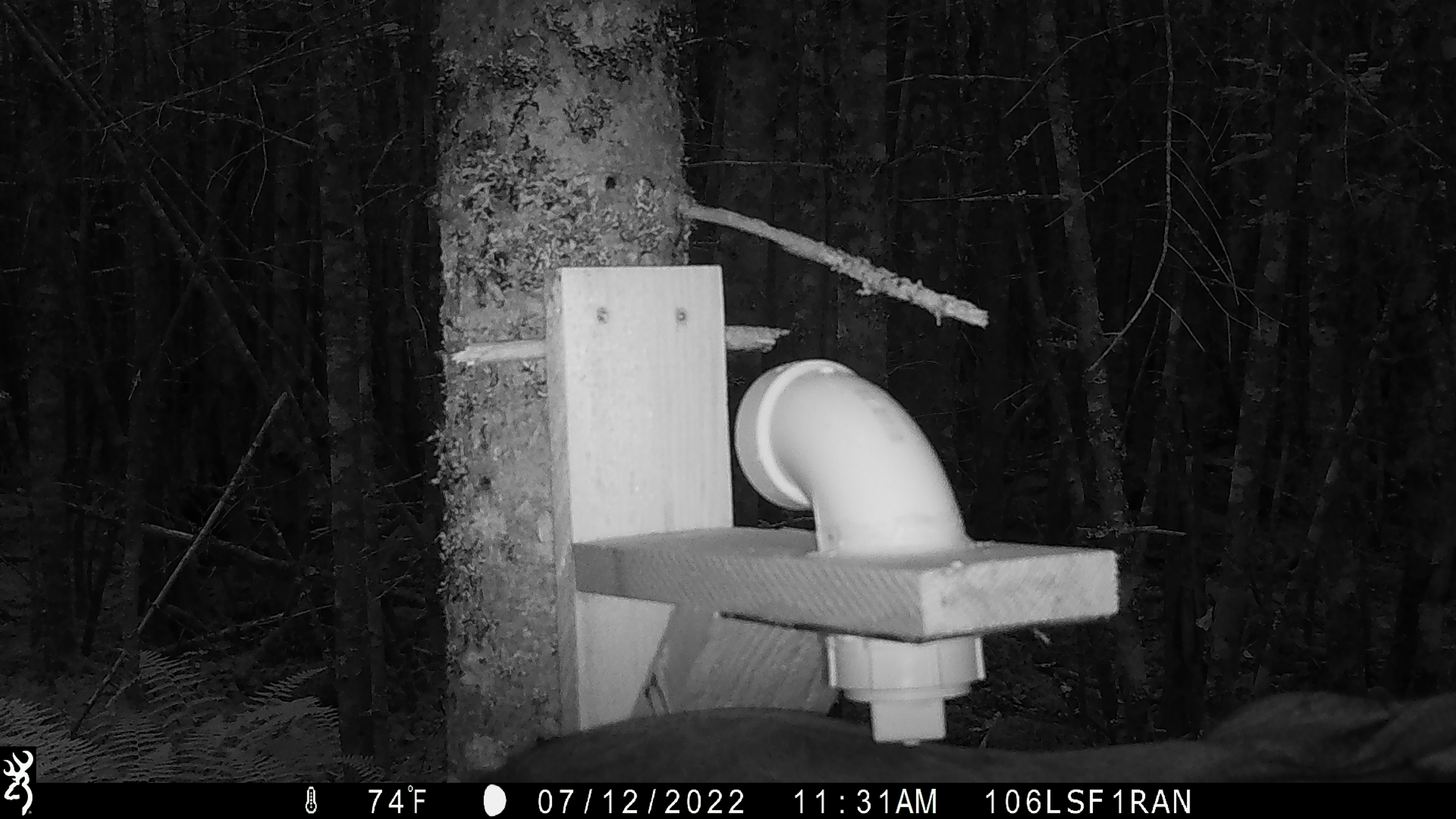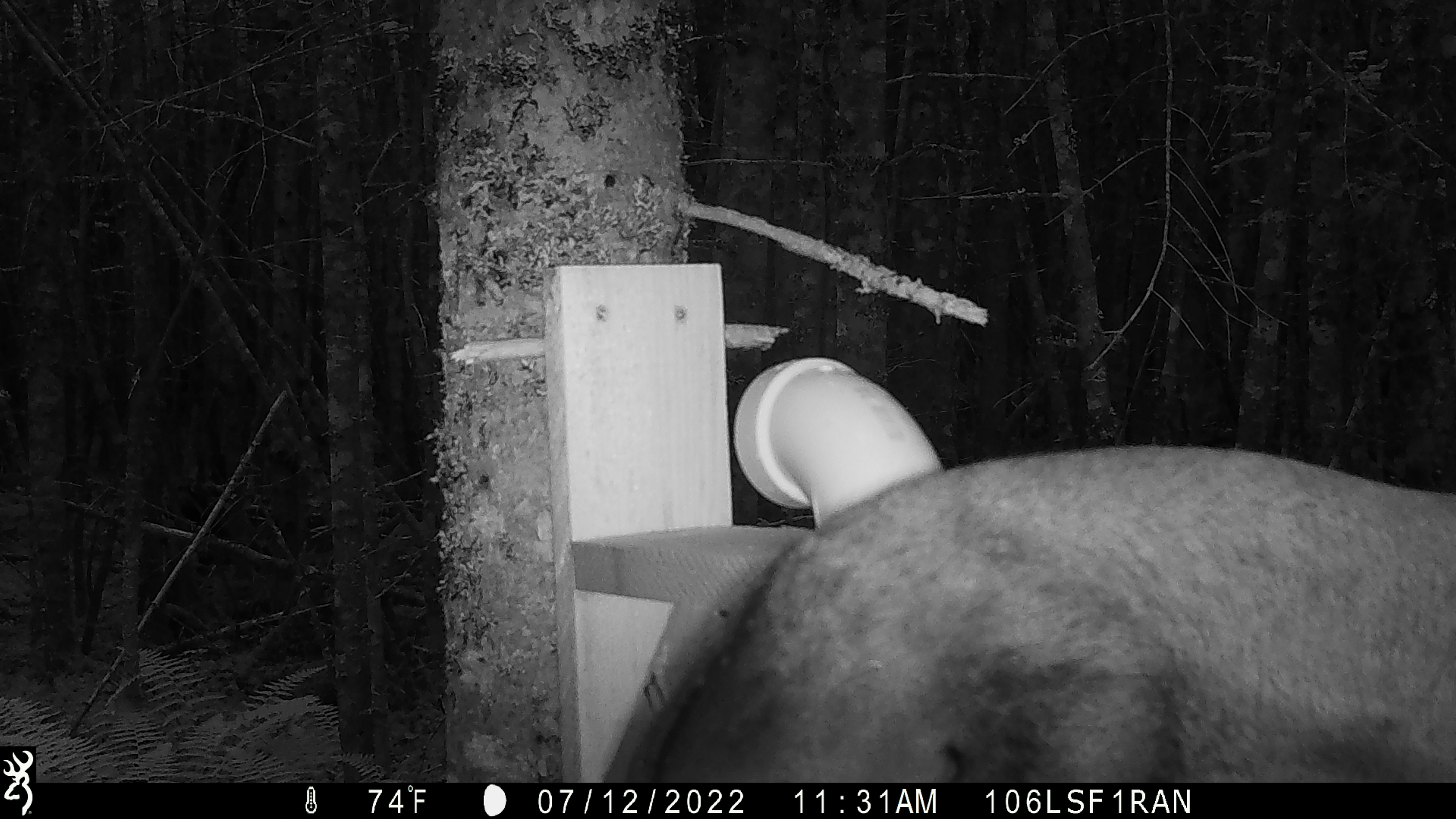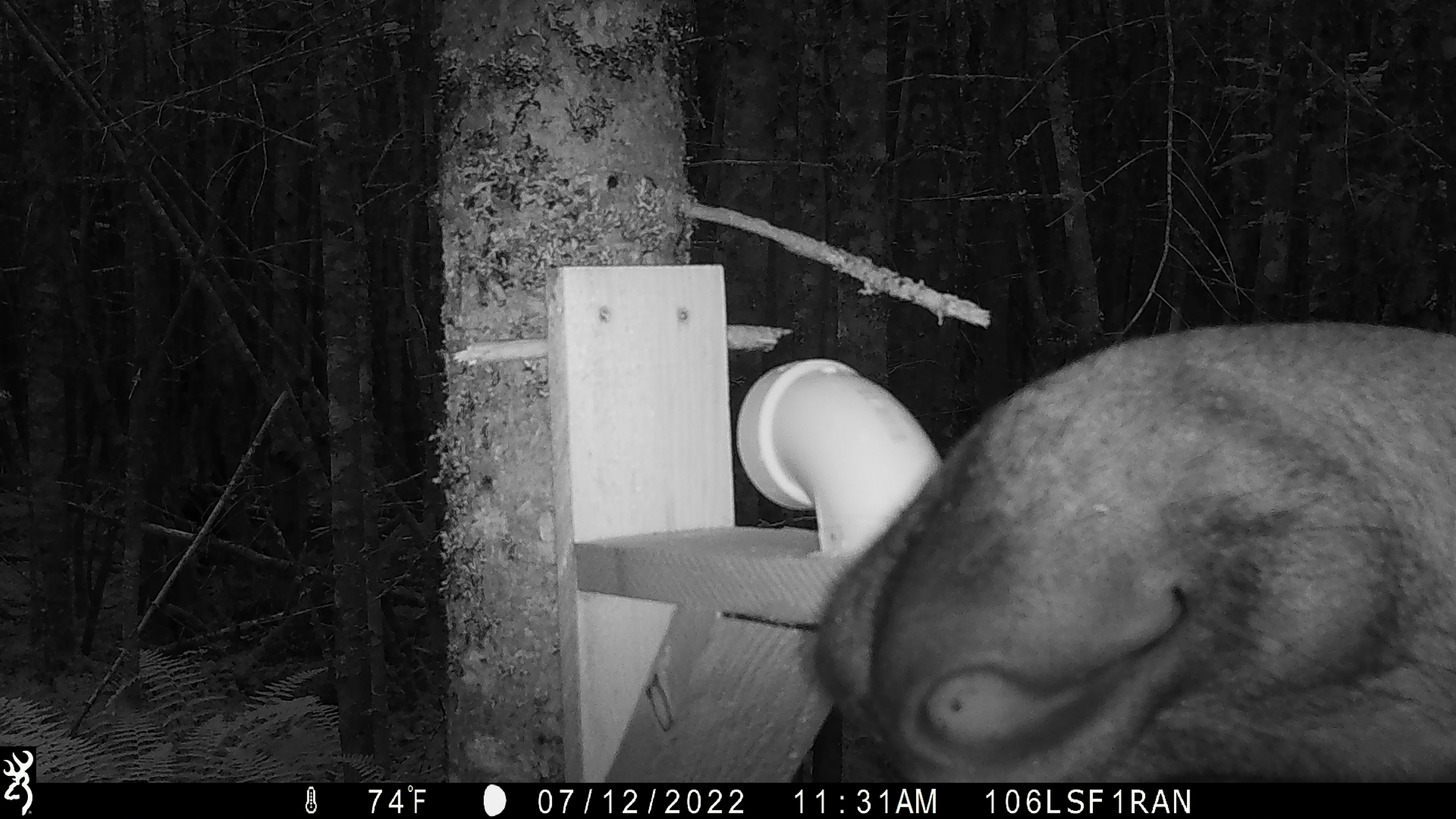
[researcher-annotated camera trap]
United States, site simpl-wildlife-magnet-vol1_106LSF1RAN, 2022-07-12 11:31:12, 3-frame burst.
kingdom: Animalia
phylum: Chordata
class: Mammalia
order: Artiodactyla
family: Cervidae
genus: Alces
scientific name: Alces alces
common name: moose